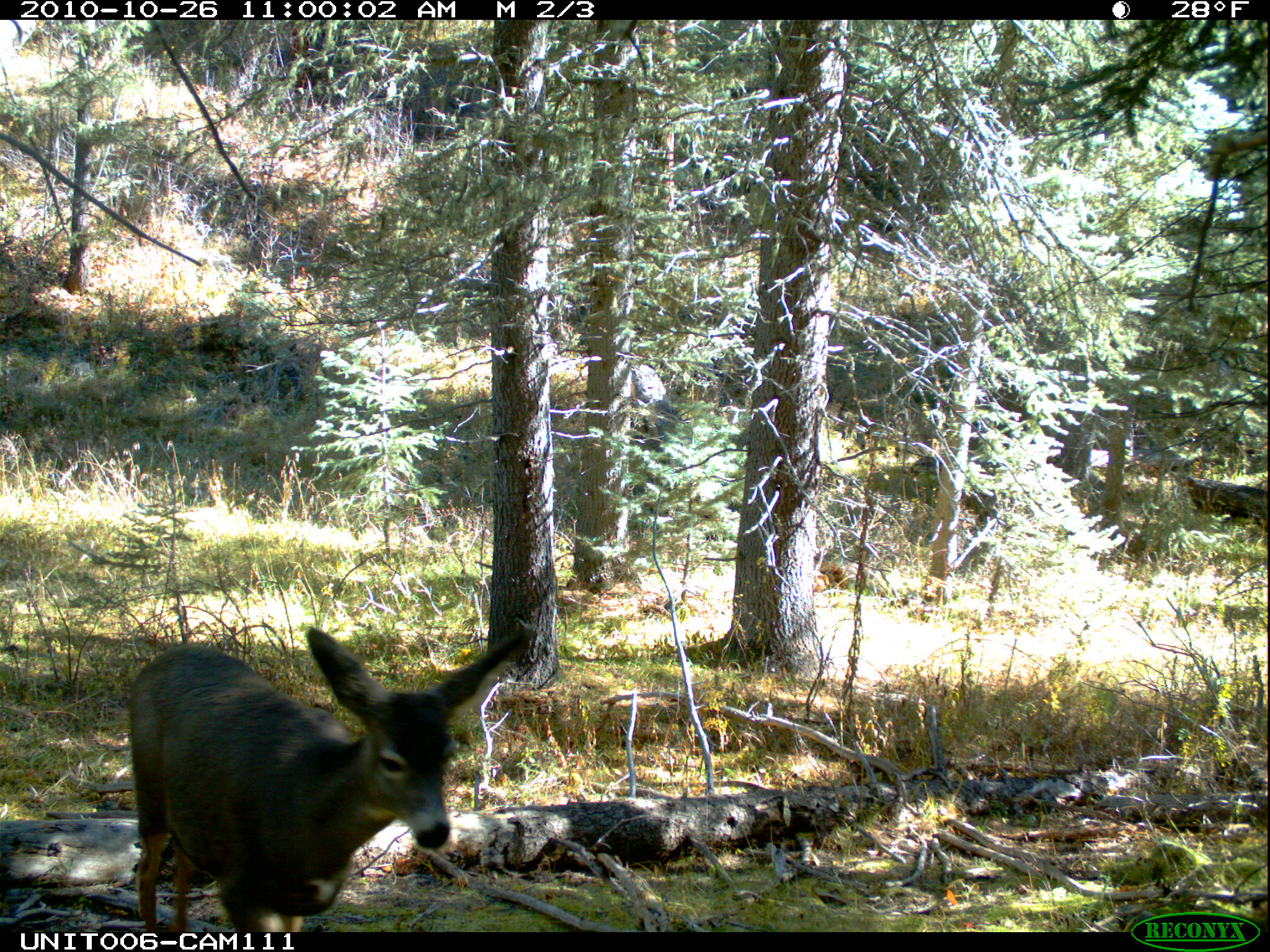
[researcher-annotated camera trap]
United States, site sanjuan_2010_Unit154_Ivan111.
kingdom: Animalia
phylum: Chordata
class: Mammalia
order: Artiodactyla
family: Cervidae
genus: Odocoileus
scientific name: Odocoileus hemionus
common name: mule deer